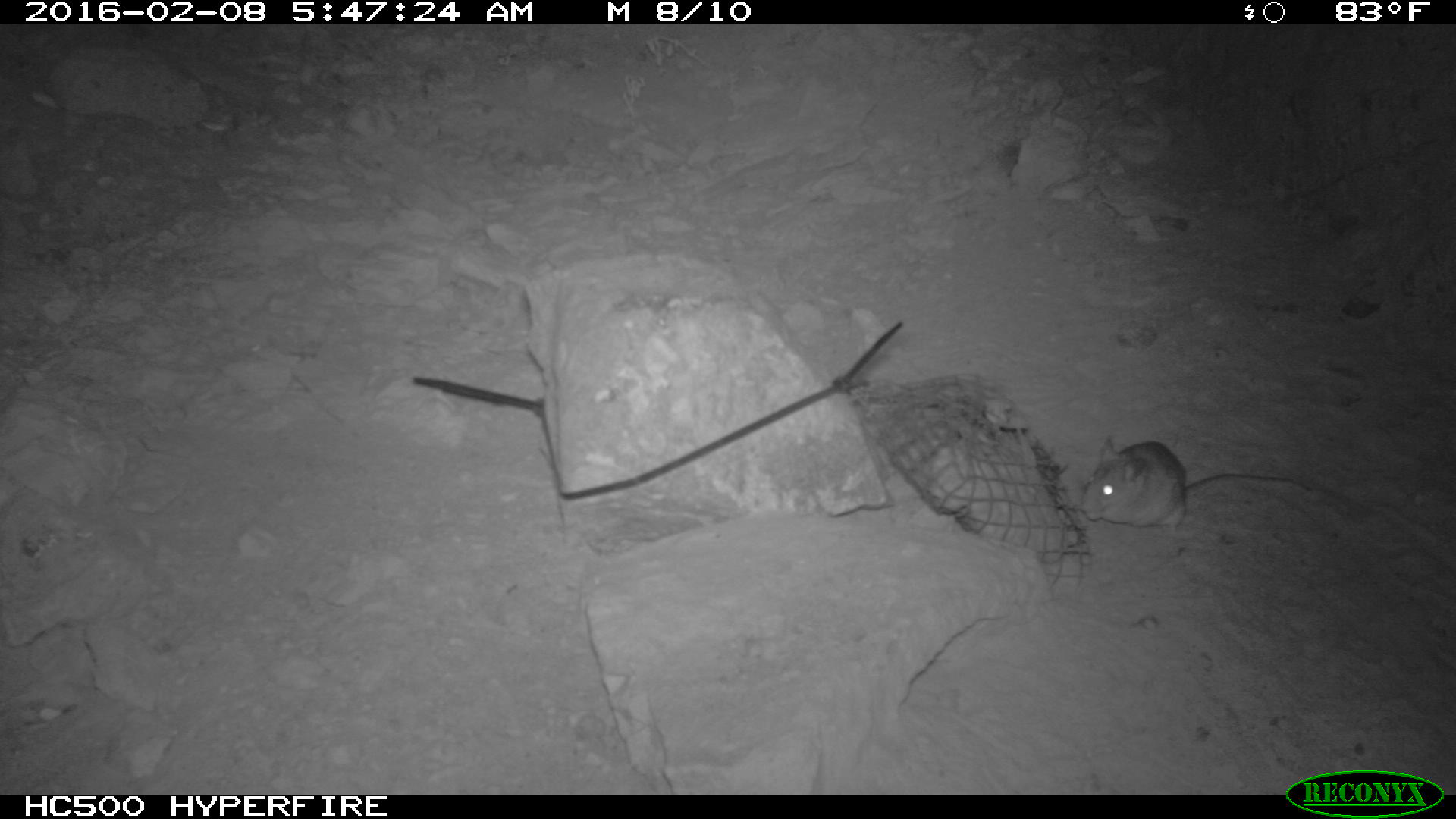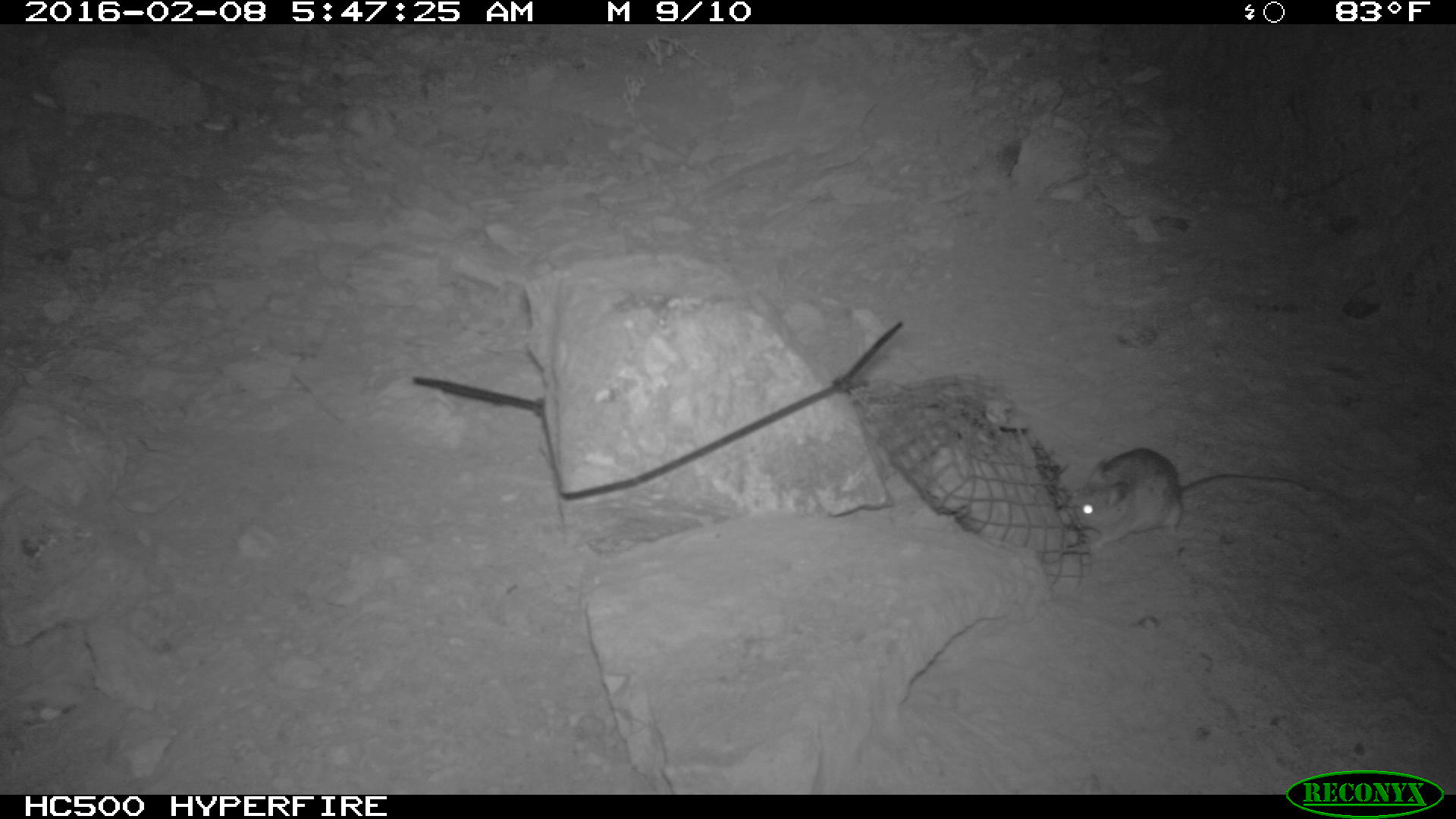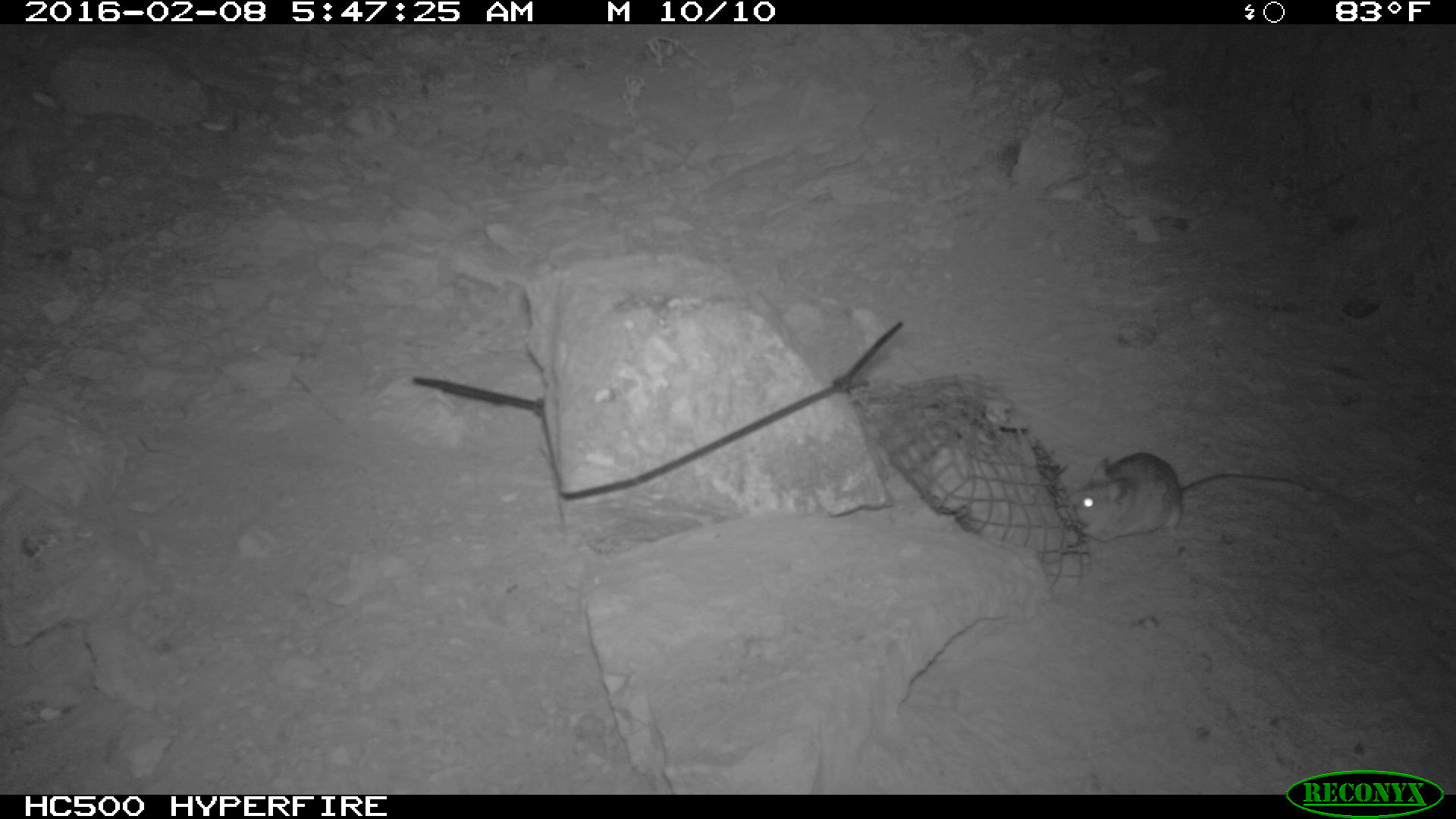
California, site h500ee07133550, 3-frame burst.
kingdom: Animalia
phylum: Chordata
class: Mammalia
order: Rodentia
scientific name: Rodentia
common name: rodent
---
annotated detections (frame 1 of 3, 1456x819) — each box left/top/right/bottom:
rodent: 1081/437/1310/535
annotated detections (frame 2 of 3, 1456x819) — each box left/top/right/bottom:
rodent: 1063/447/1327/546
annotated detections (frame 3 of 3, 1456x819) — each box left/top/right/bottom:
rodent: 1062/452/1310/547